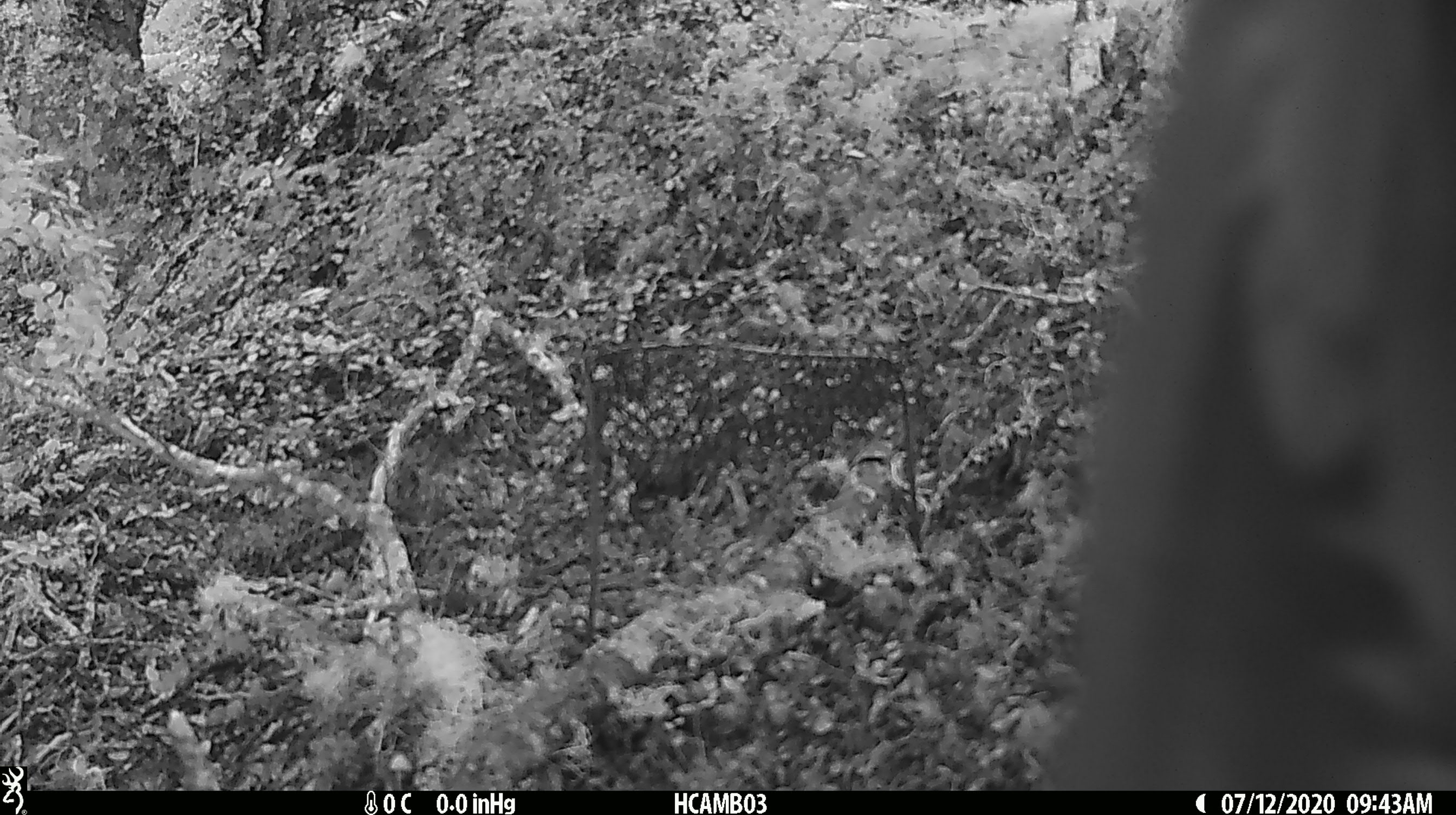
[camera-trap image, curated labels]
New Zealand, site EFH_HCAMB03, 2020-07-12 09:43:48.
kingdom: Animalia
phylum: Chordata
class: Aves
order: Psittaciformes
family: Strigopidae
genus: Nestor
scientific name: Nestor notabilis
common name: kea